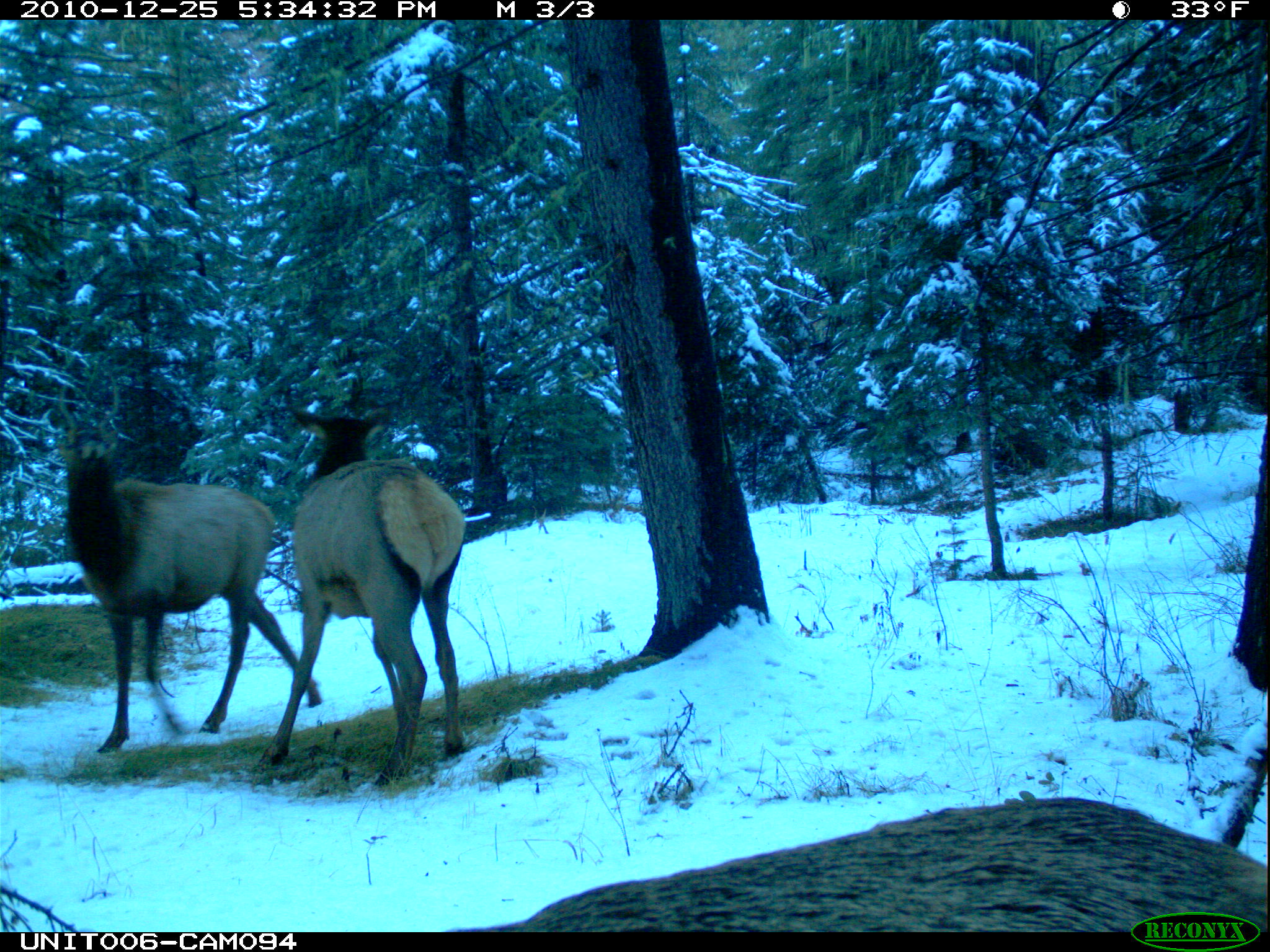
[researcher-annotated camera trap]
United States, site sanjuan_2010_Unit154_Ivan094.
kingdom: Animalia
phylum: Chordata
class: Mammalia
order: Artiodactyla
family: Cervidae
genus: Cervus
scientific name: Cervus elaphus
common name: red deer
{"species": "Cervus elaphus (red deer)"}